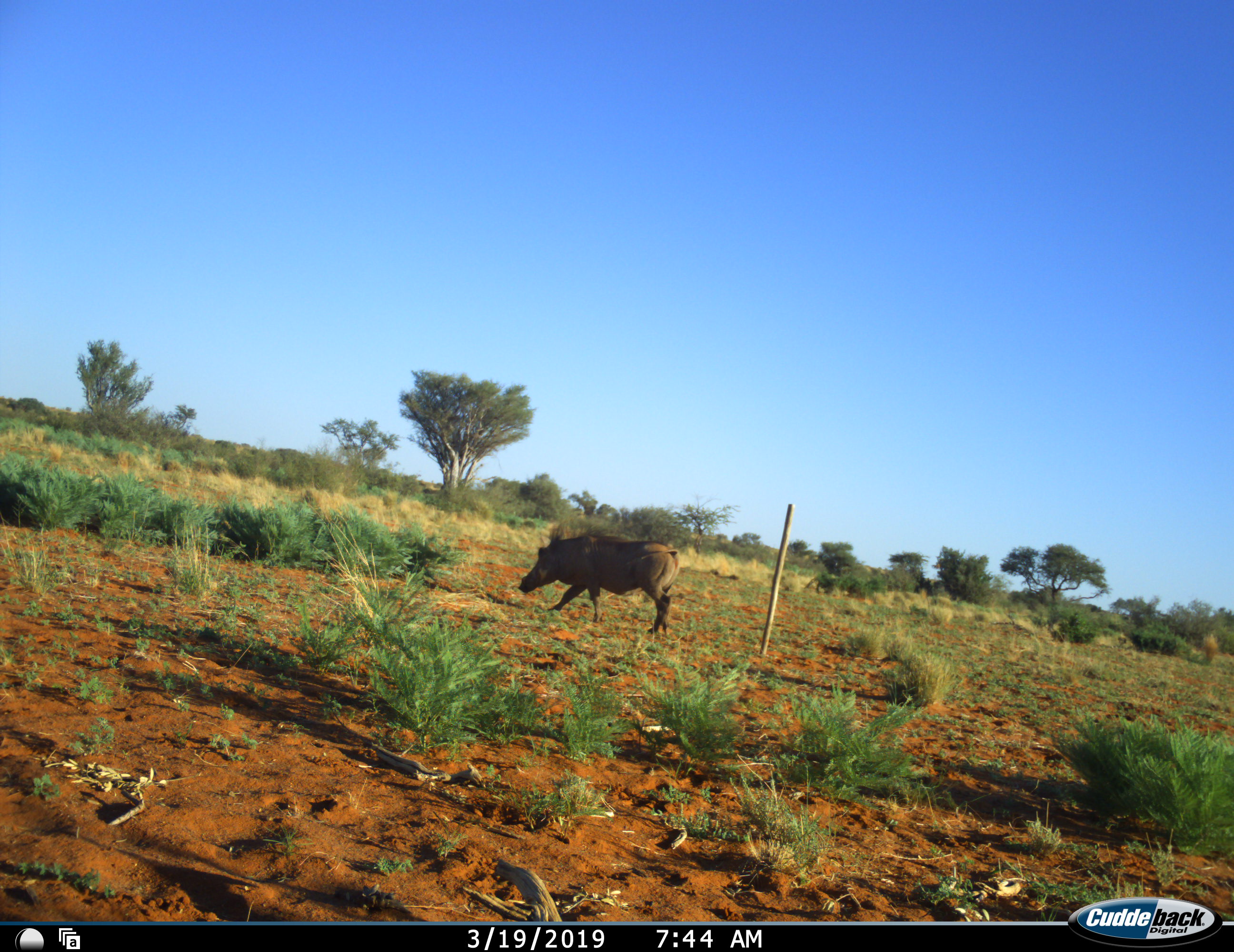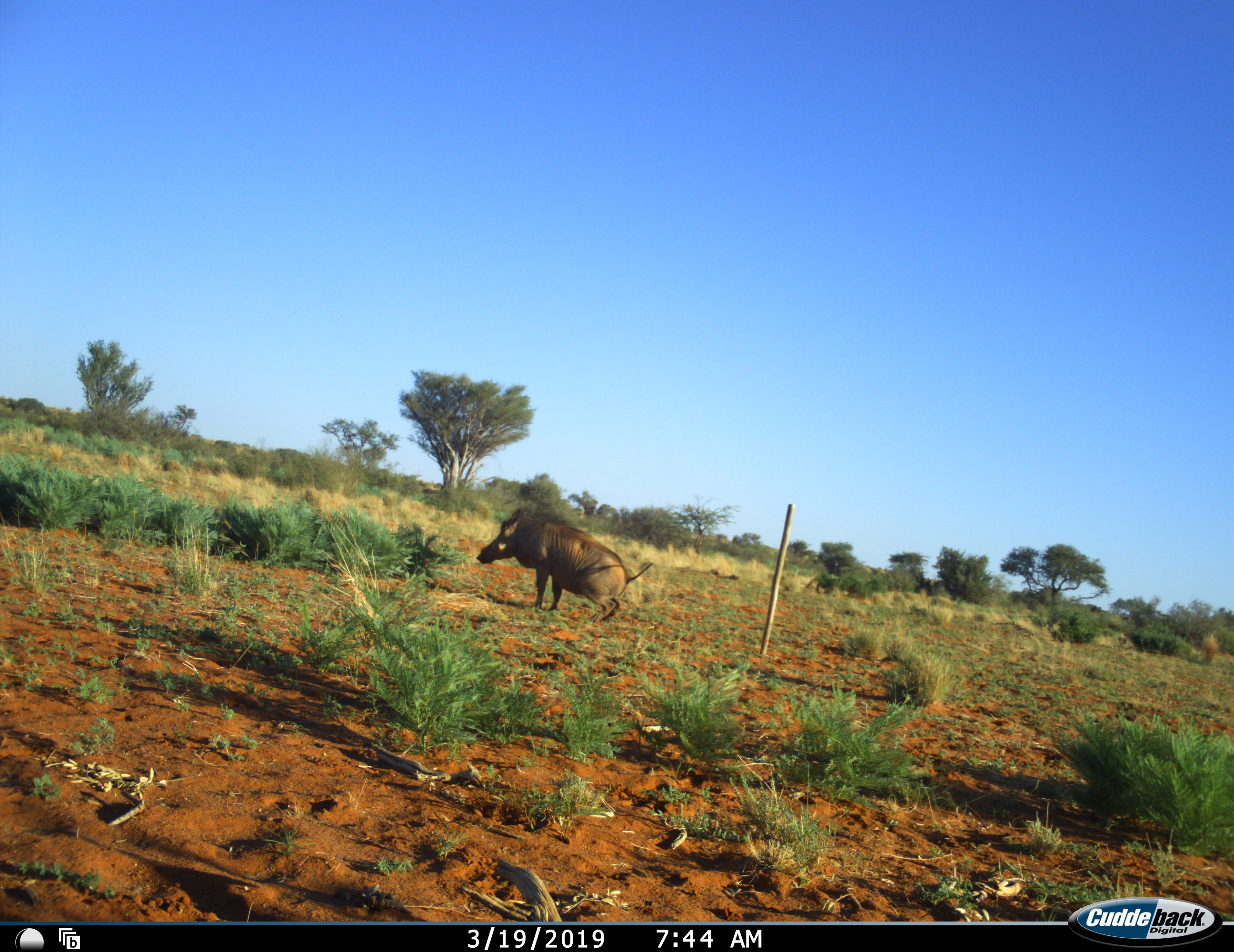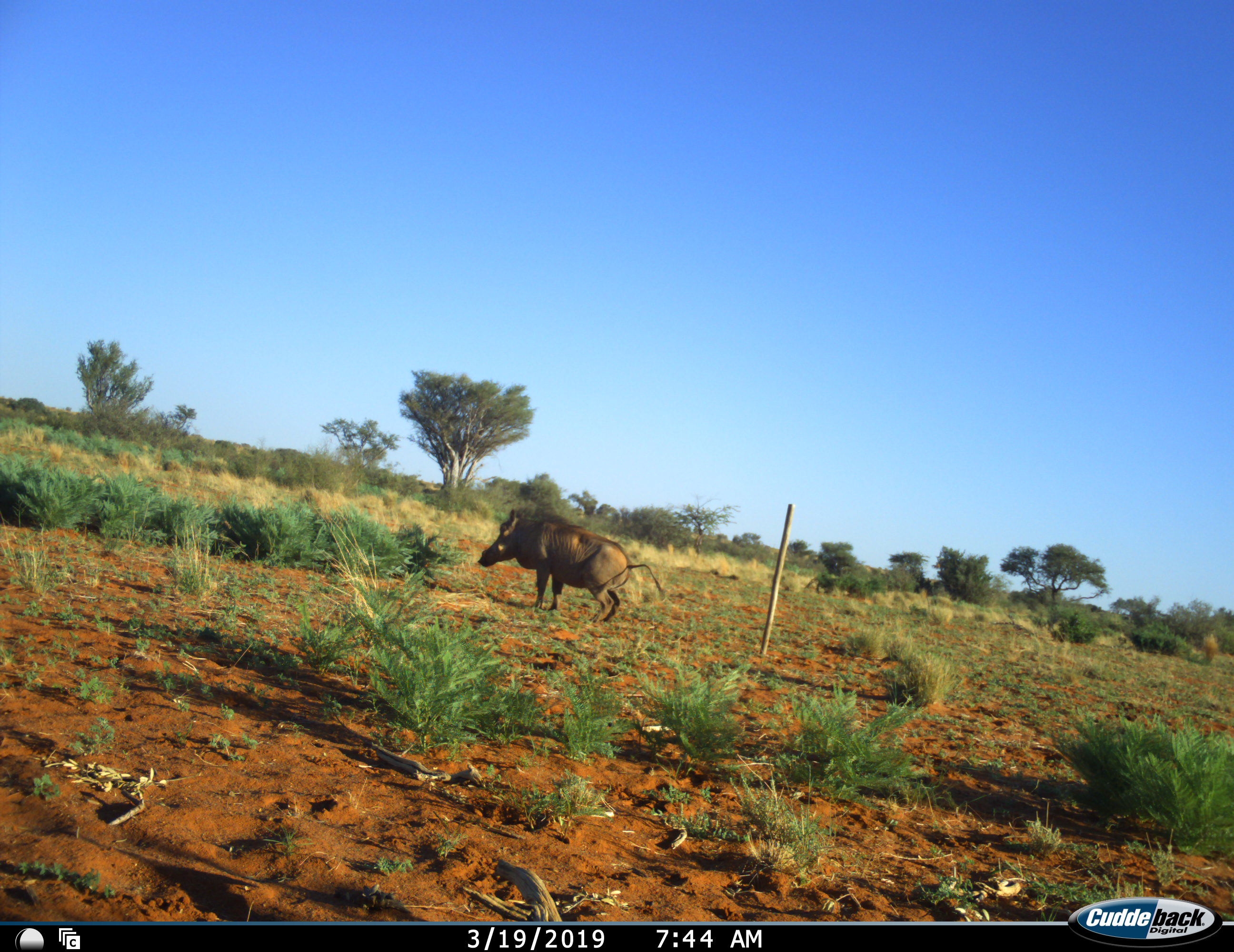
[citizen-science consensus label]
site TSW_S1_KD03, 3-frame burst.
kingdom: Animalia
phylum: Chordata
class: Mammalia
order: Artiodactyla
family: Suidae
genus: Phacochoerus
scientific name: Phacochoerus africanus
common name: warthog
Warthog (Phacochoerus africanus), count 1. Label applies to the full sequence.